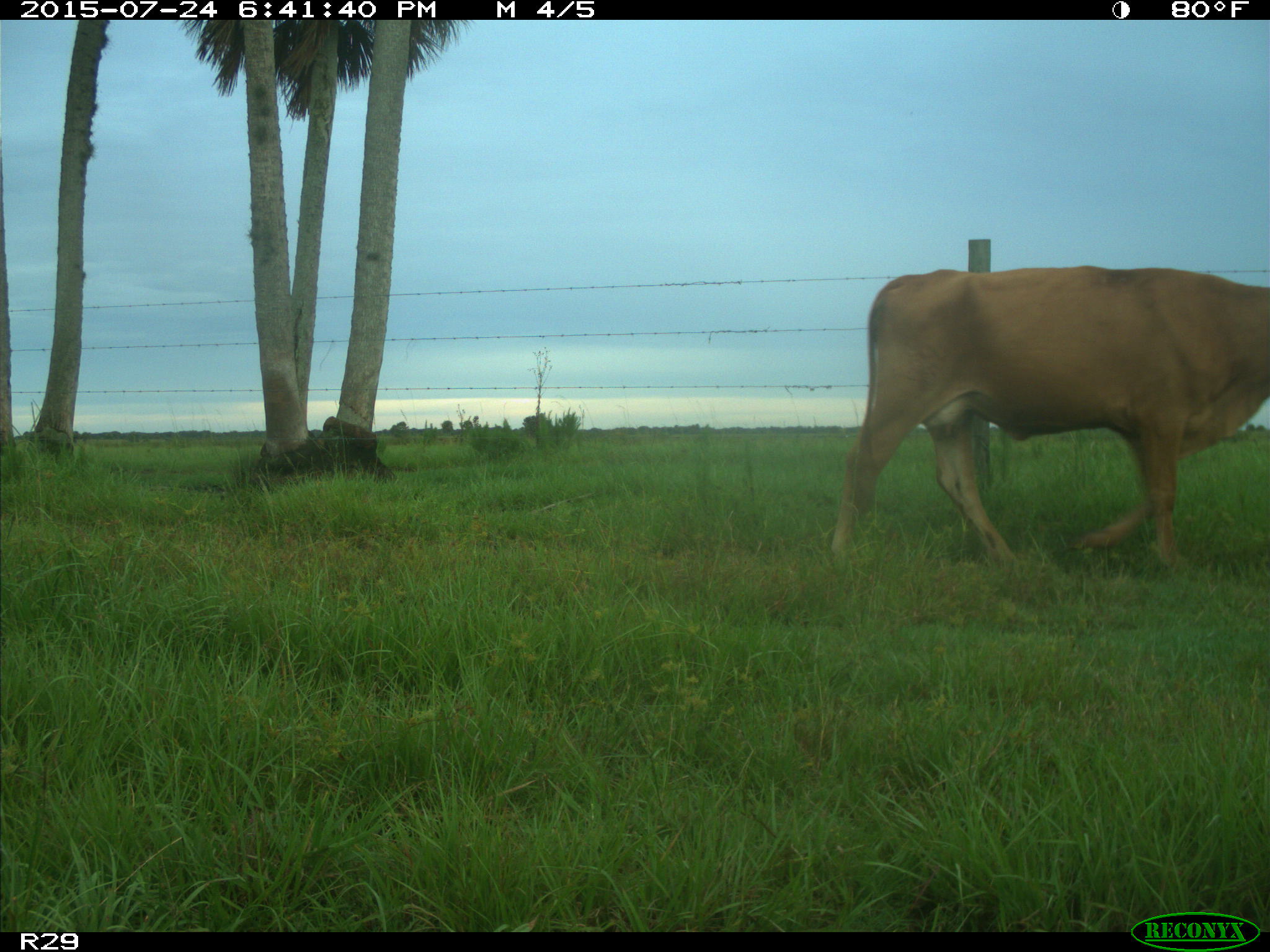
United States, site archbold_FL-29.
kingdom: Animalia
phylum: Chordata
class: Mammalia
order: Artiodactyla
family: Bovidae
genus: Bos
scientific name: Bos taurus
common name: domestic cow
Bos taurus (domestic cow).